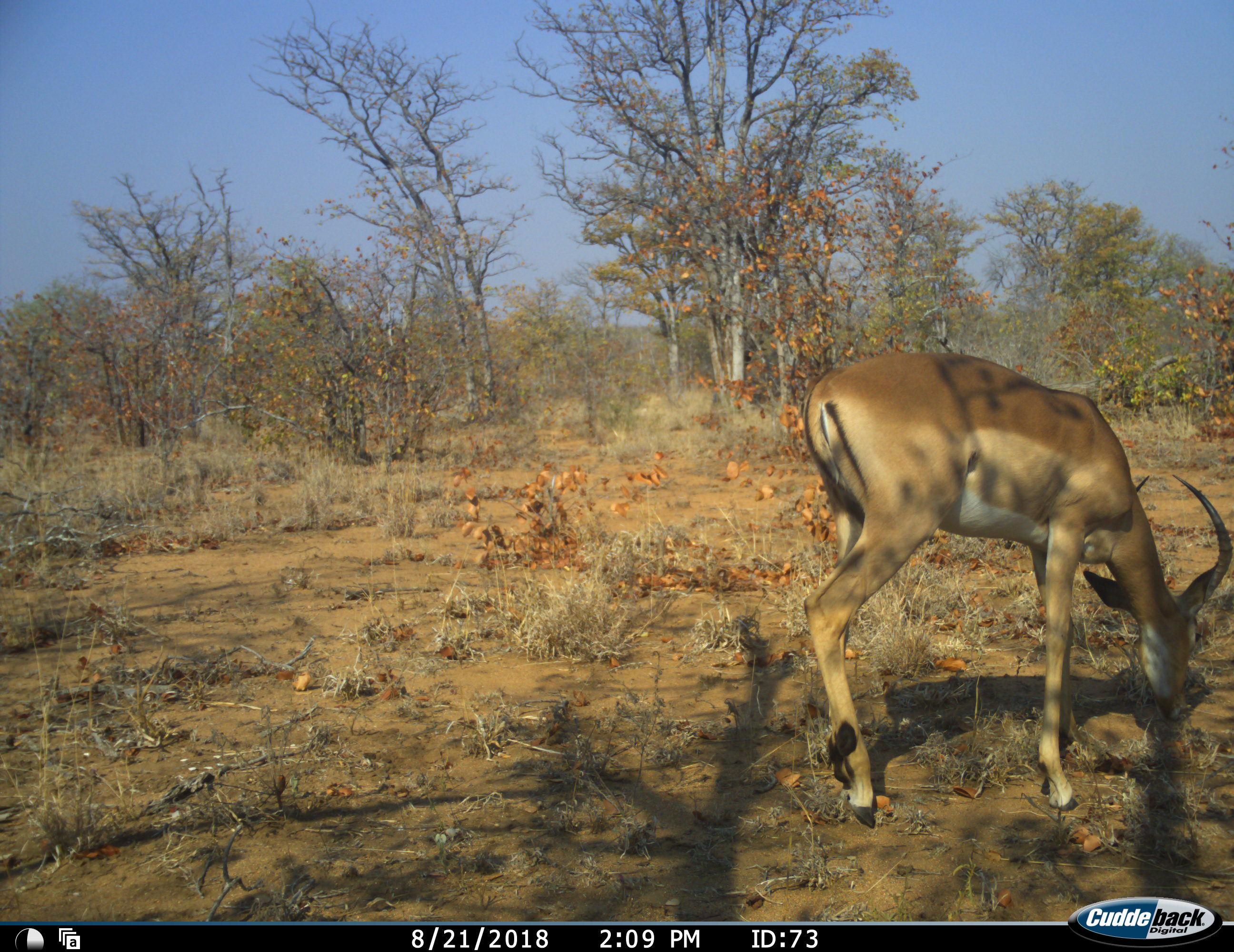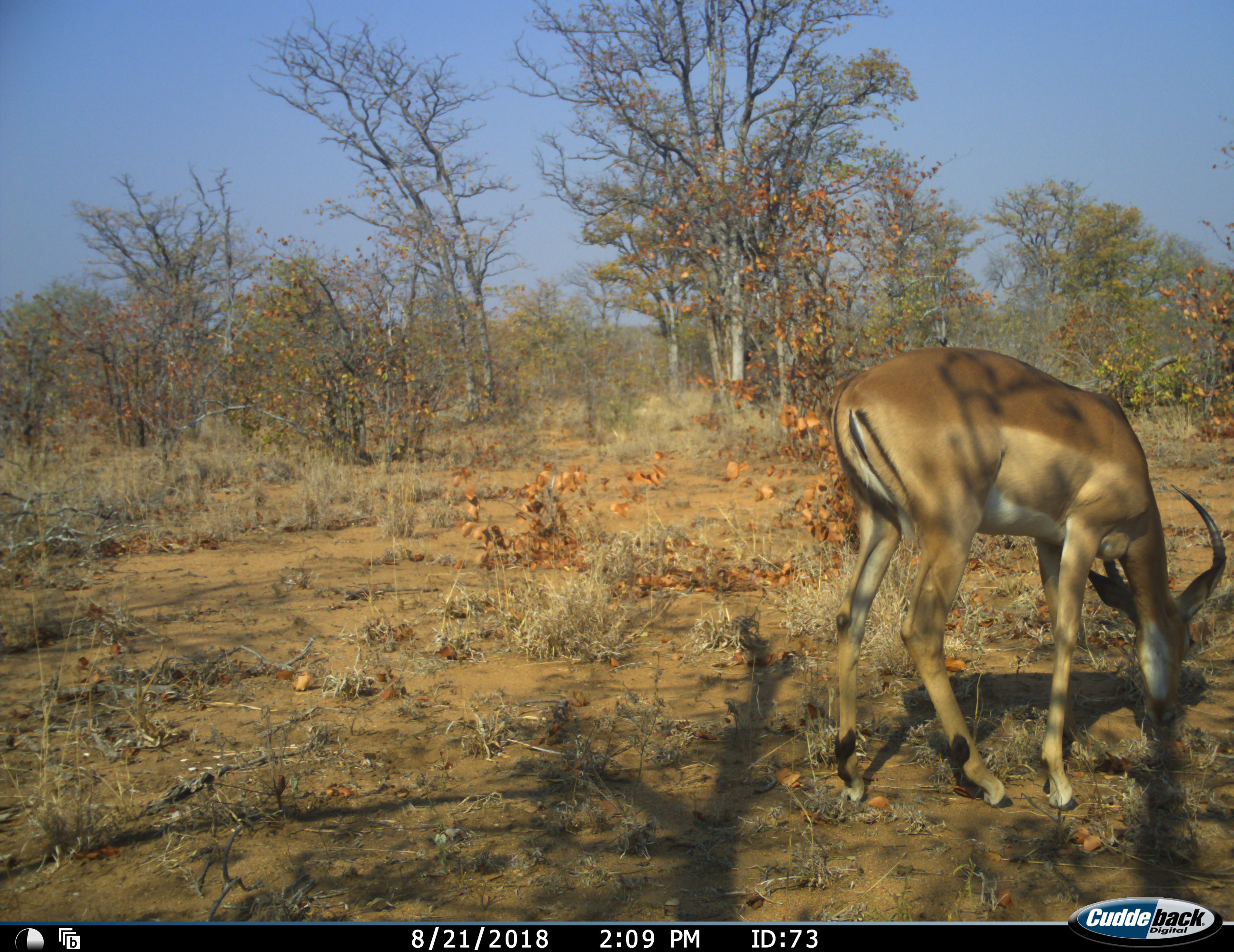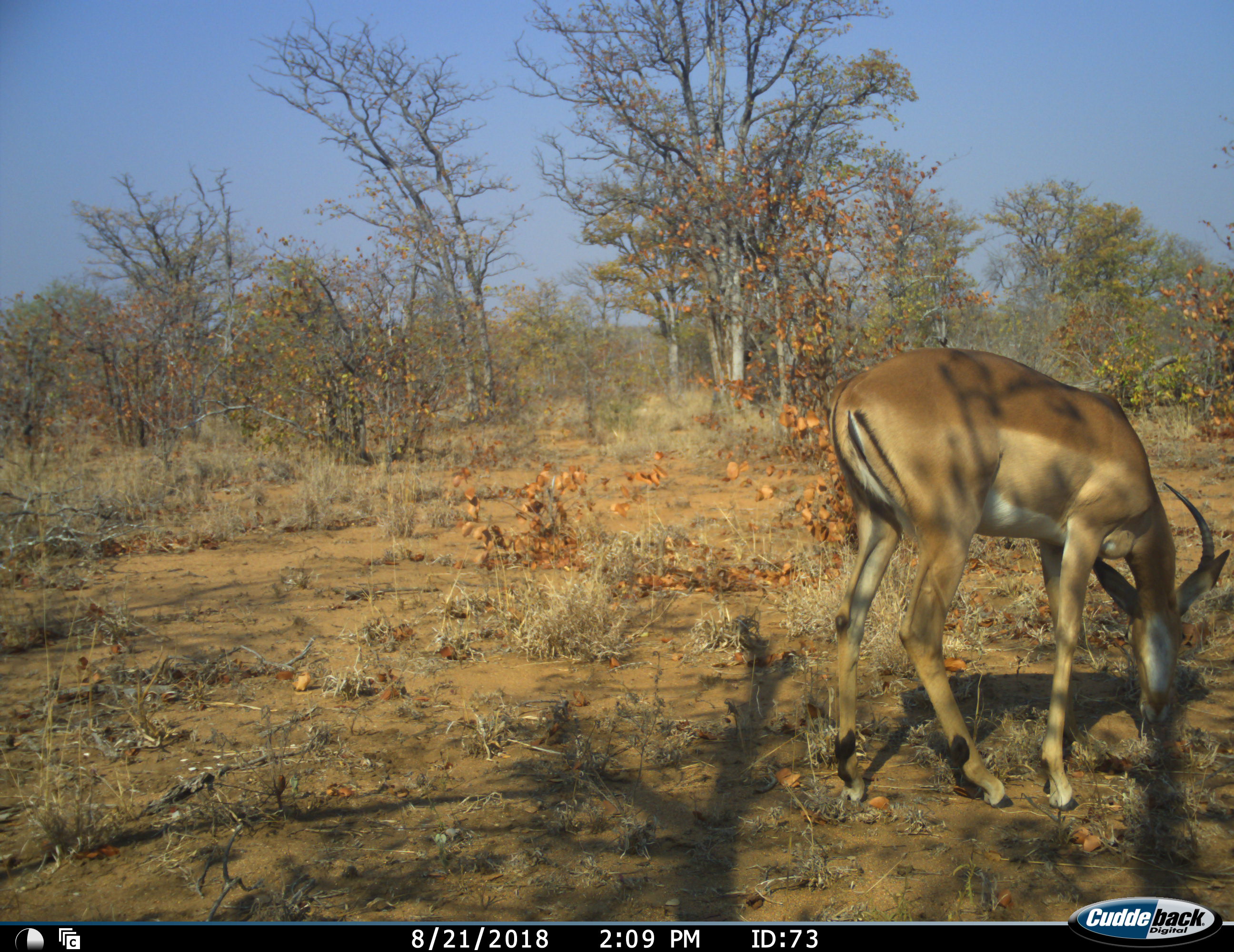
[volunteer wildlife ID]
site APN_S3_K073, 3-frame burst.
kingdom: Animalia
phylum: Chordata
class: Mammalia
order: Artiodactyla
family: Bovidae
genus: Aepyceros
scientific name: Aepyceros melampus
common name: impala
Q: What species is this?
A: Impala (Aepyceros melampus).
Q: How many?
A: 1.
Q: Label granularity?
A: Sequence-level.